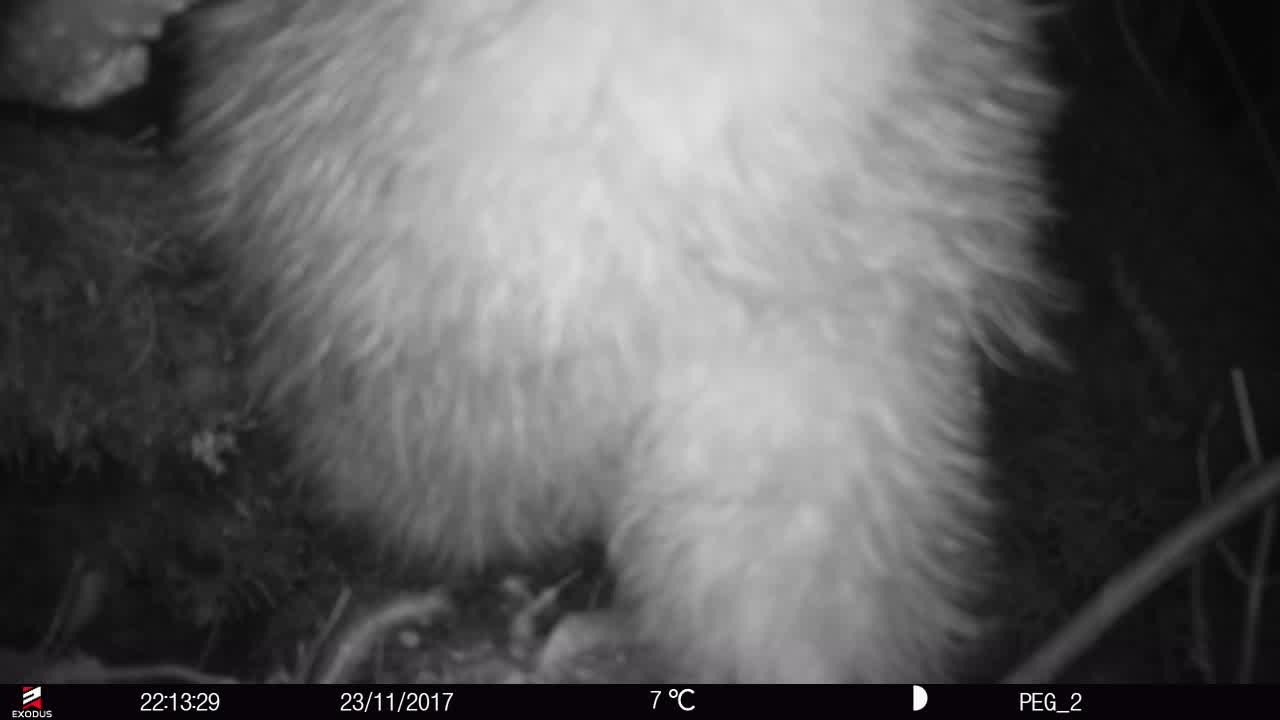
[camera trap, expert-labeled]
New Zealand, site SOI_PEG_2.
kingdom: Animalia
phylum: Chordata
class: Aves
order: Apterygiformes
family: Apterygidae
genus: Apteryx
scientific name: Apteryx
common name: kiwi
Kiwi (Apteryx).